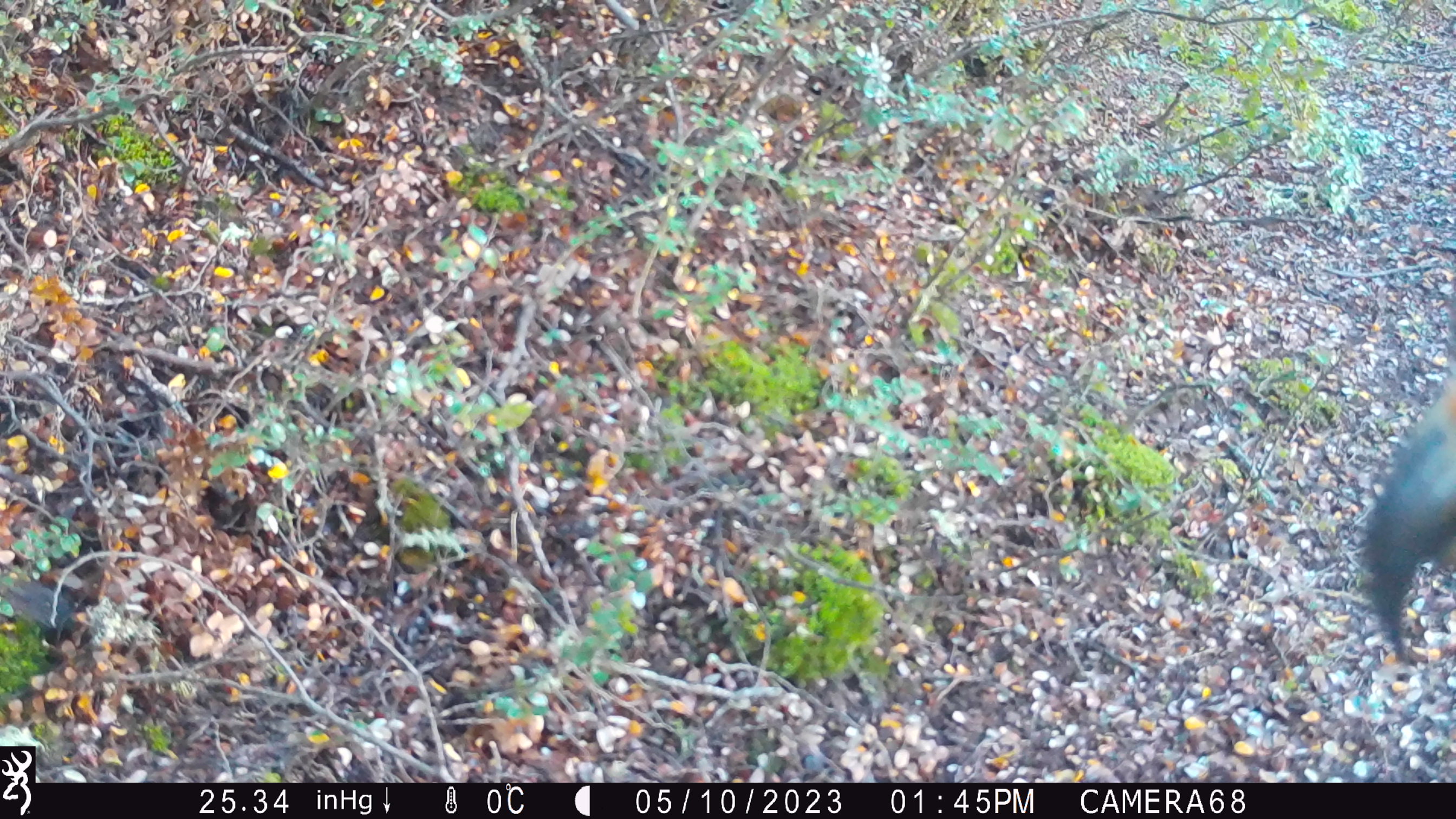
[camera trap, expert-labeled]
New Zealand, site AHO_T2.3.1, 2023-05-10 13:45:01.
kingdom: Animalia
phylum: Chordata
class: Aves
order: Psittaciformes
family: Strigopidae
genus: Nestor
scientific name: Nestor notabilis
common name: kea